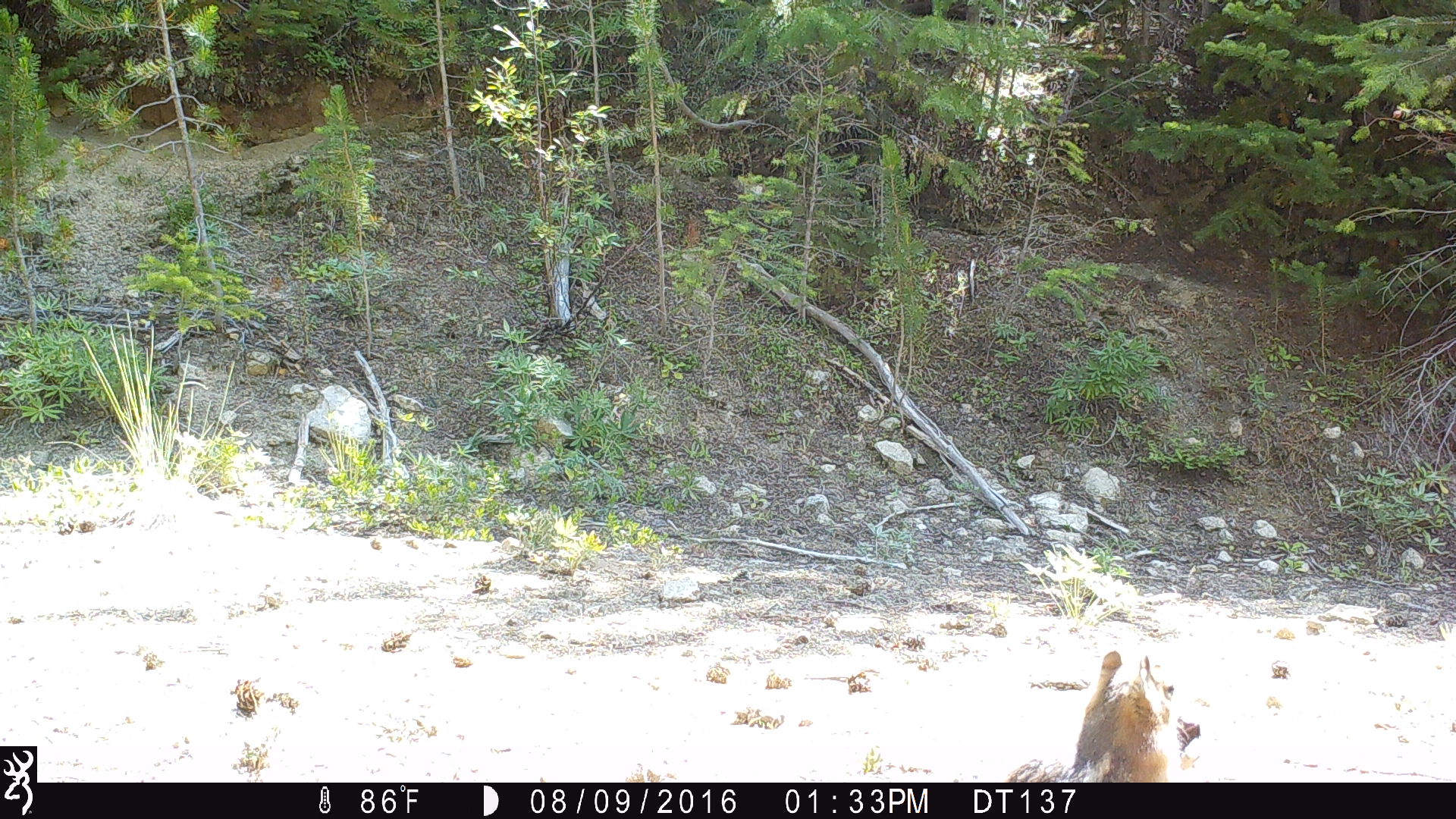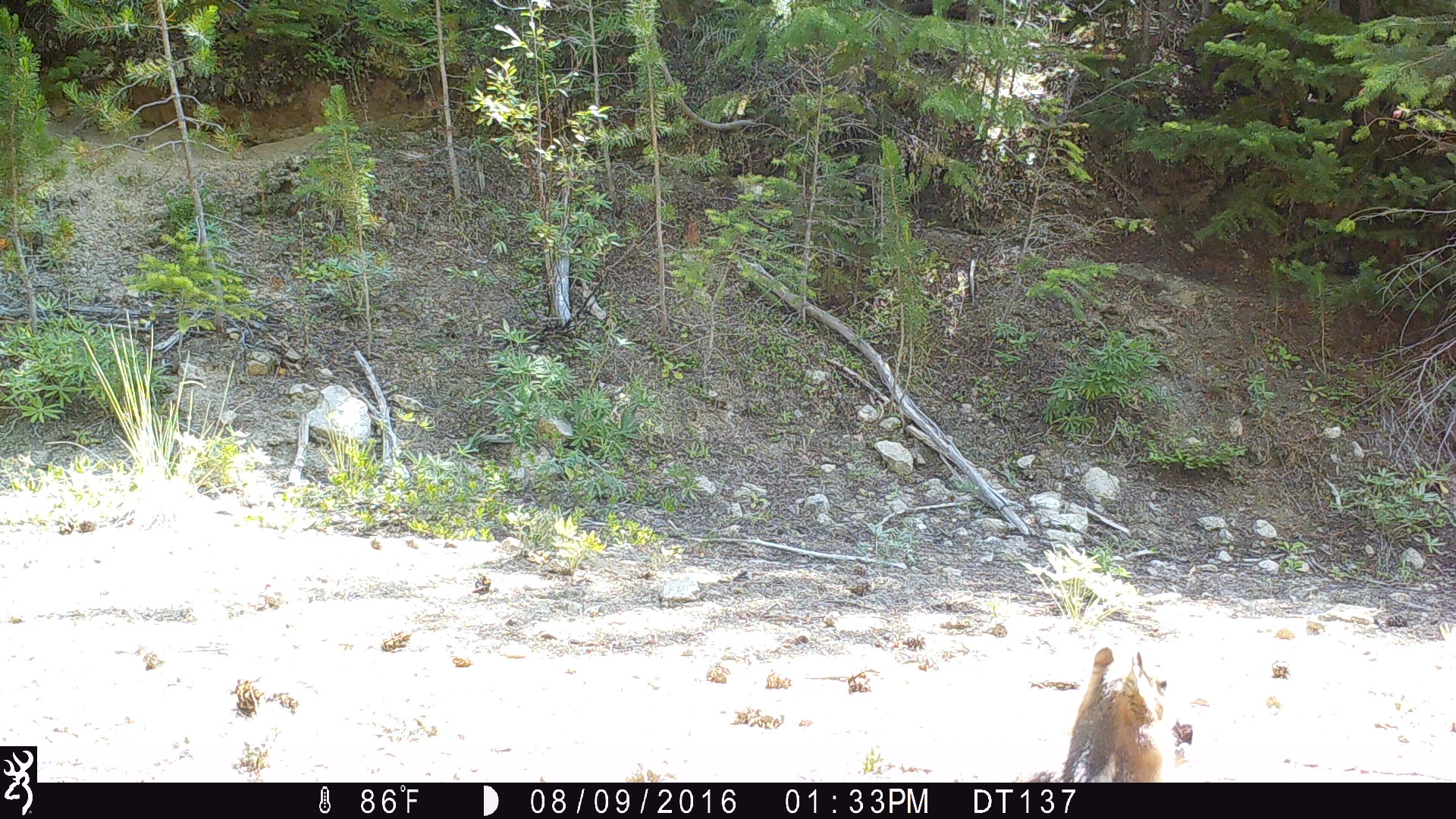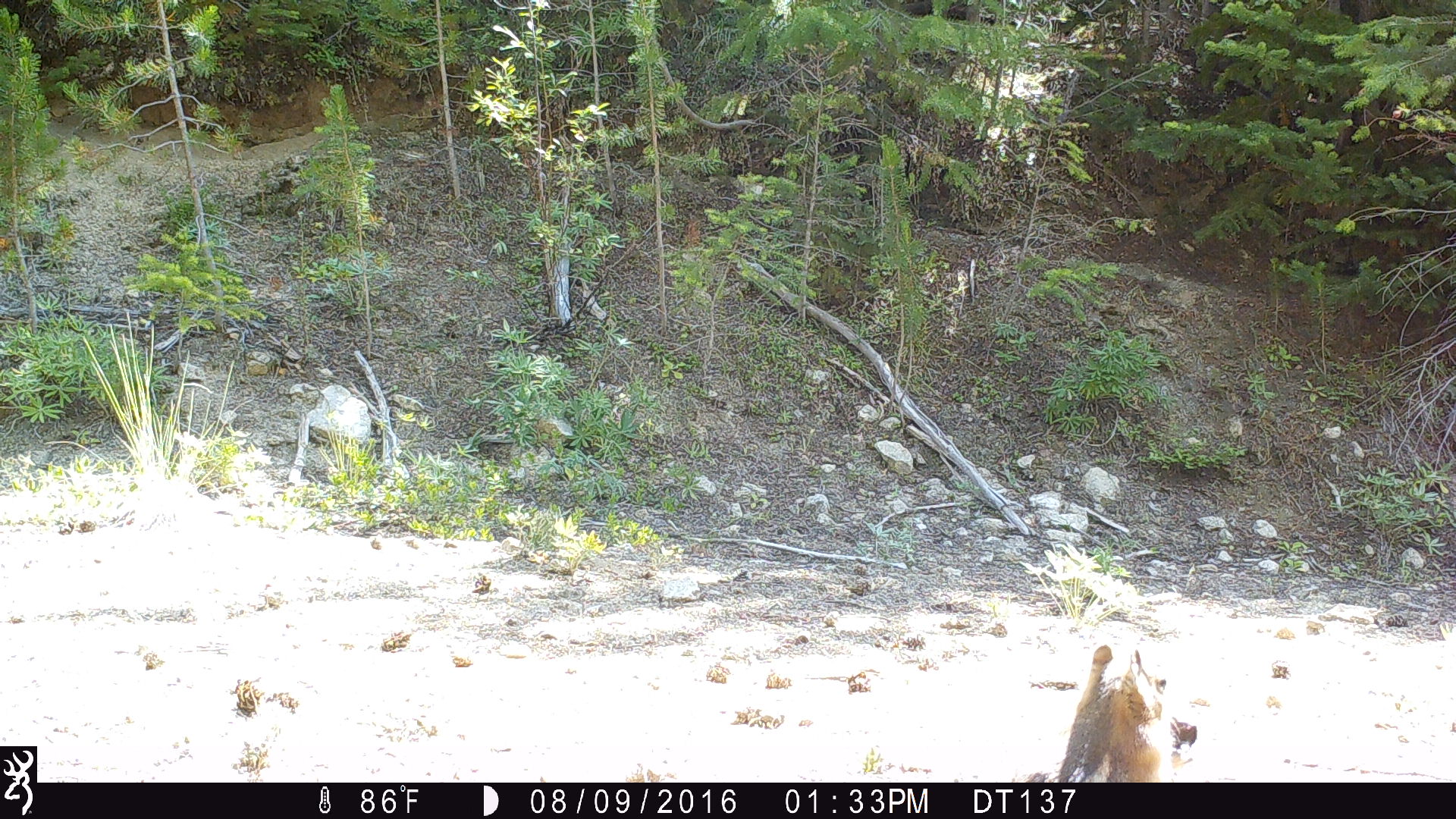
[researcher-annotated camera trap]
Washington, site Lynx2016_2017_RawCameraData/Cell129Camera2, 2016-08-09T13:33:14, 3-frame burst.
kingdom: Animalia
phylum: Chordata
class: Mammalia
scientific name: Mammalia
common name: small mammal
Small mammal (Mammalia). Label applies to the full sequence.